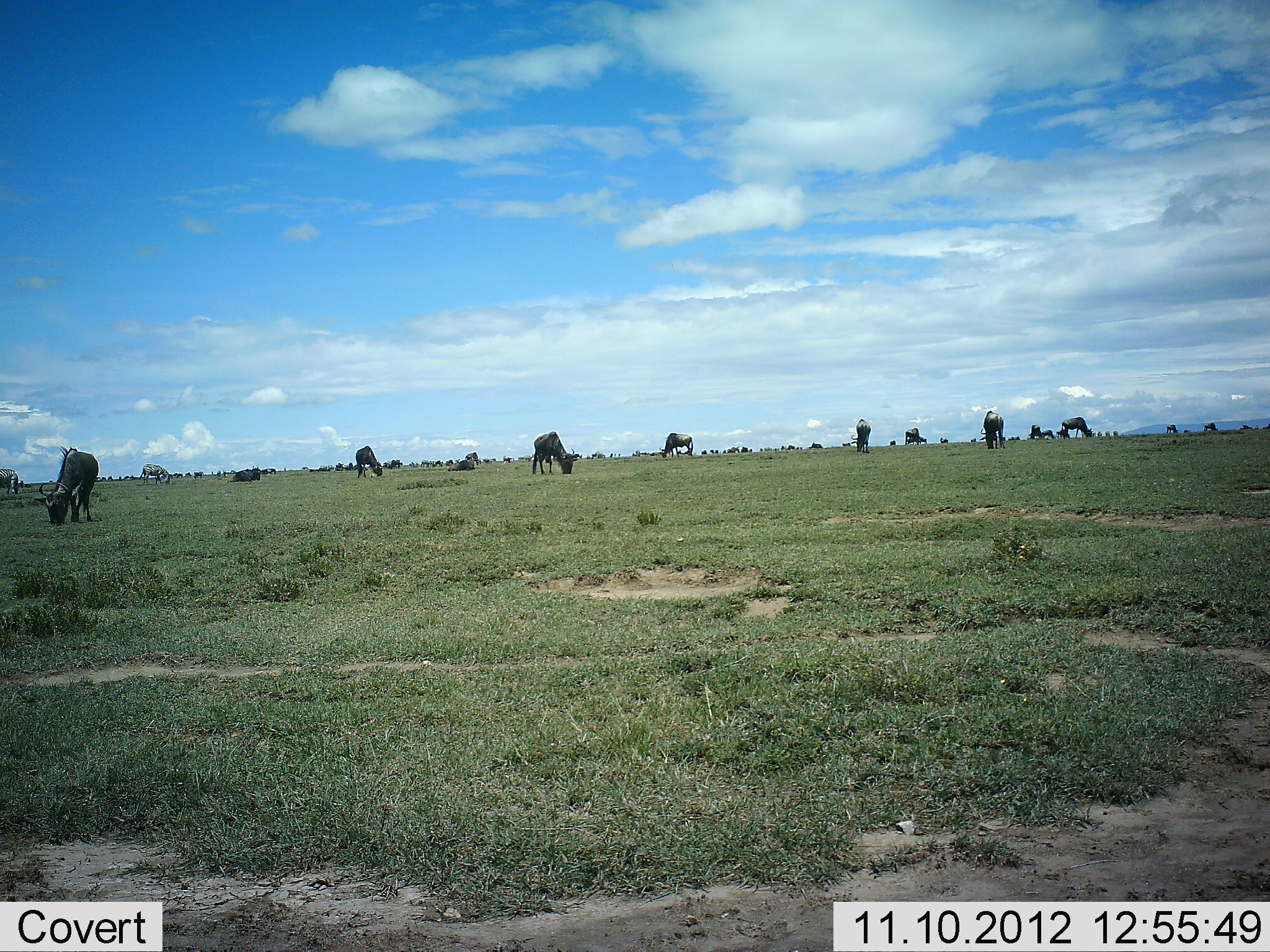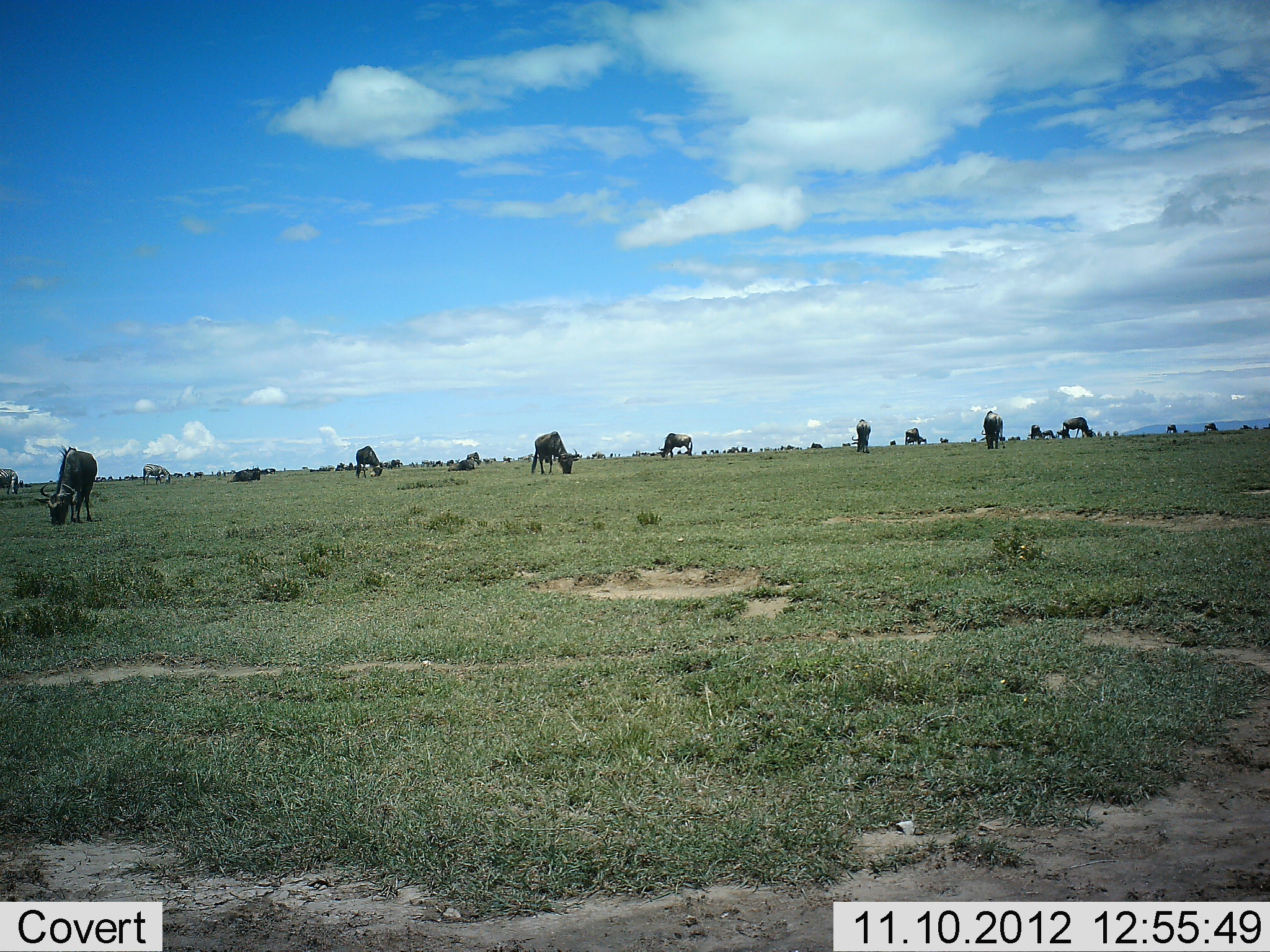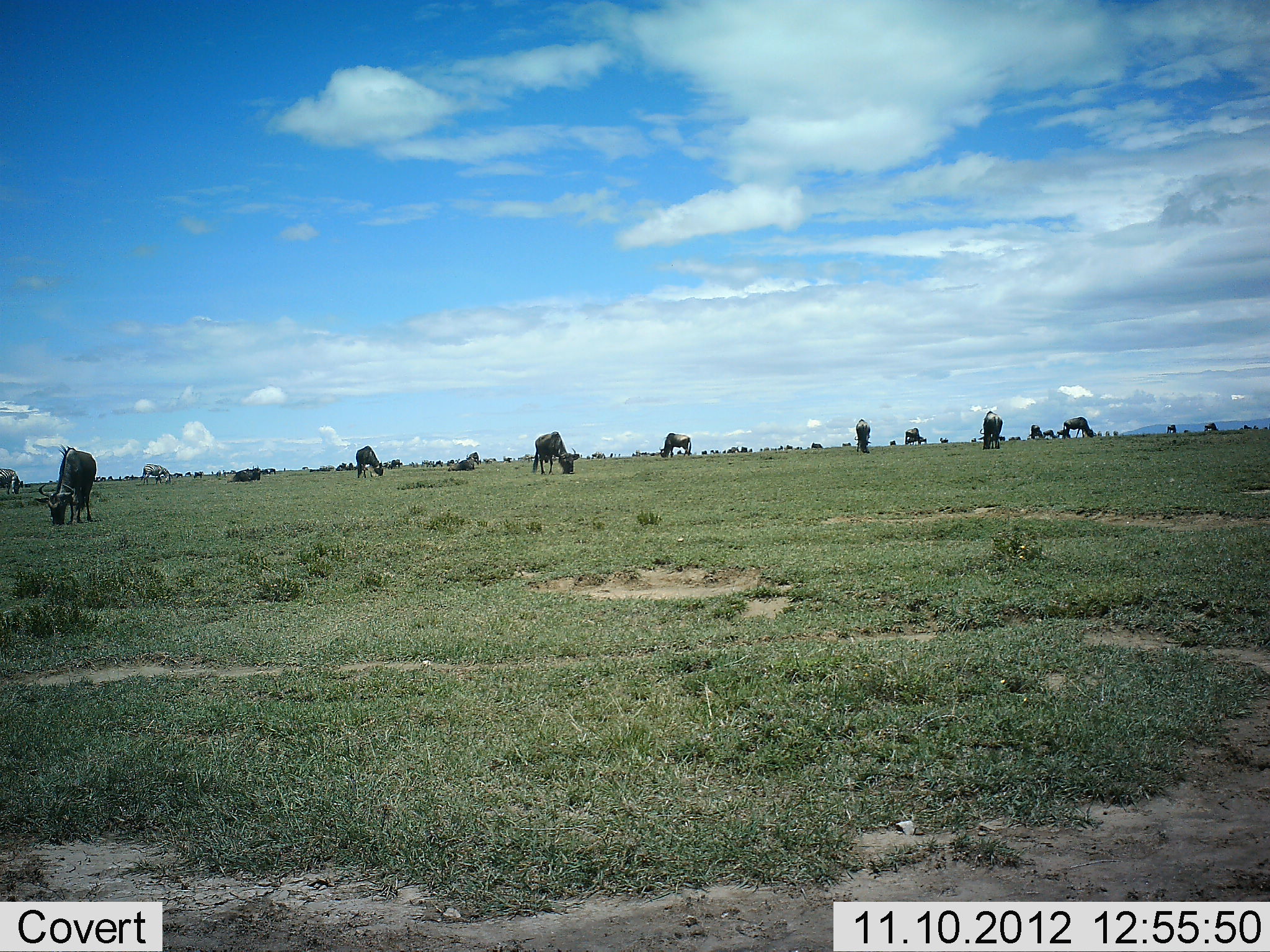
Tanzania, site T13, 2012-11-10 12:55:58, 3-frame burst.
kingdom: Animalia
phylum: Chordata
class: Mammalia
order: Artiodactyla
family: Bovidae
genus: Connochaetes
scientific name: Connochaetes taurinus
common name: blue wildebeest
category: wildebeest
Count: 11-50.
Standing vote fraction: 36%.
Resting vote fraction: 27%.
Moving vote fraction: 0%.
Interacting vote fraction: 0%.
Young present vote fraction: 0%.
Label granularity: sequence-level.